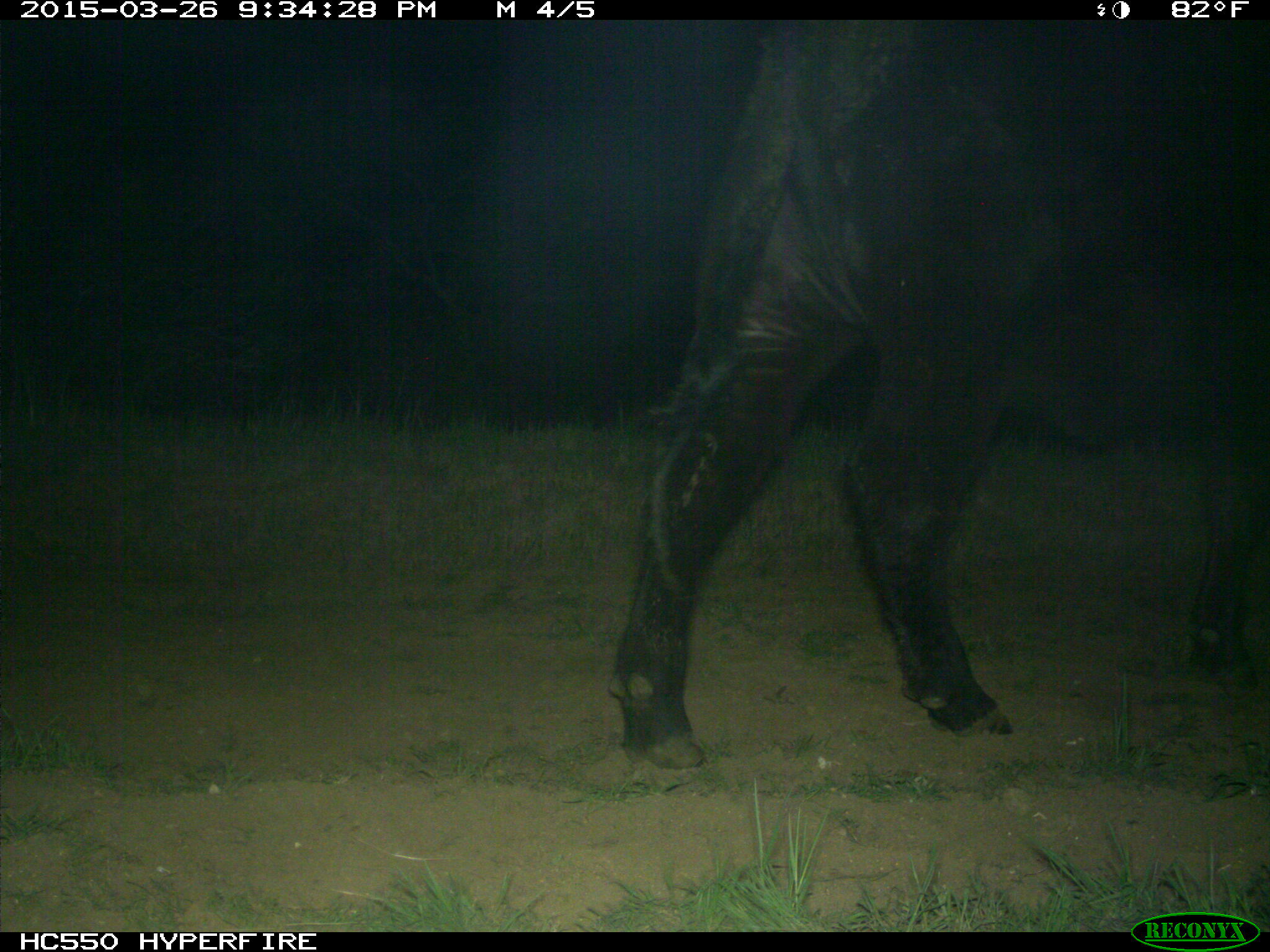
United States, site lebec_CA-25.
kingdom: Animalia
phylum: Chordata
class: Mammalia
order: Artiodactyla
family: Bovidae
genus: Bos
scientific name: Bos taurus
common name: domestic cow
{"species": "Bos taurus (domestic cow)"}